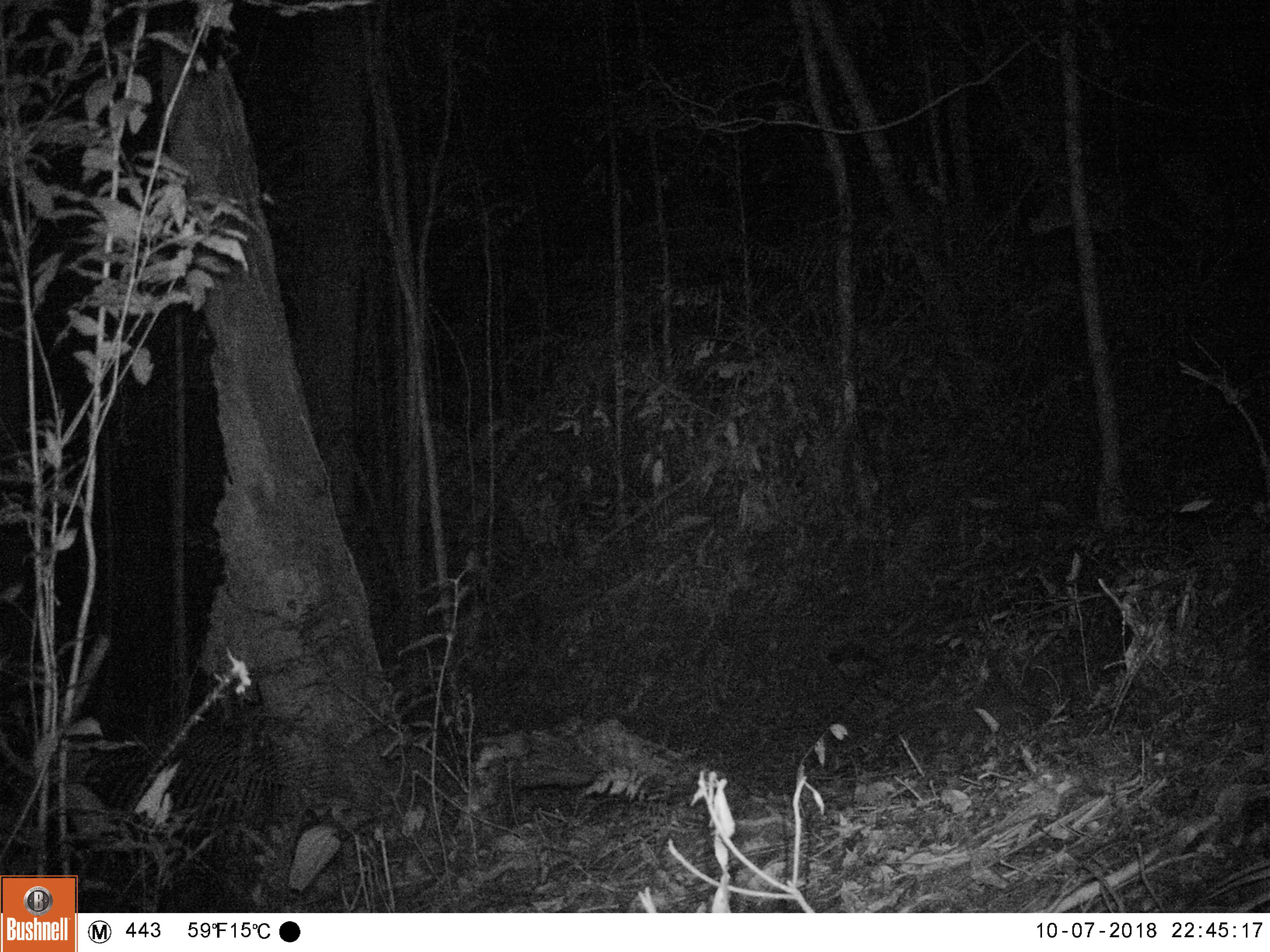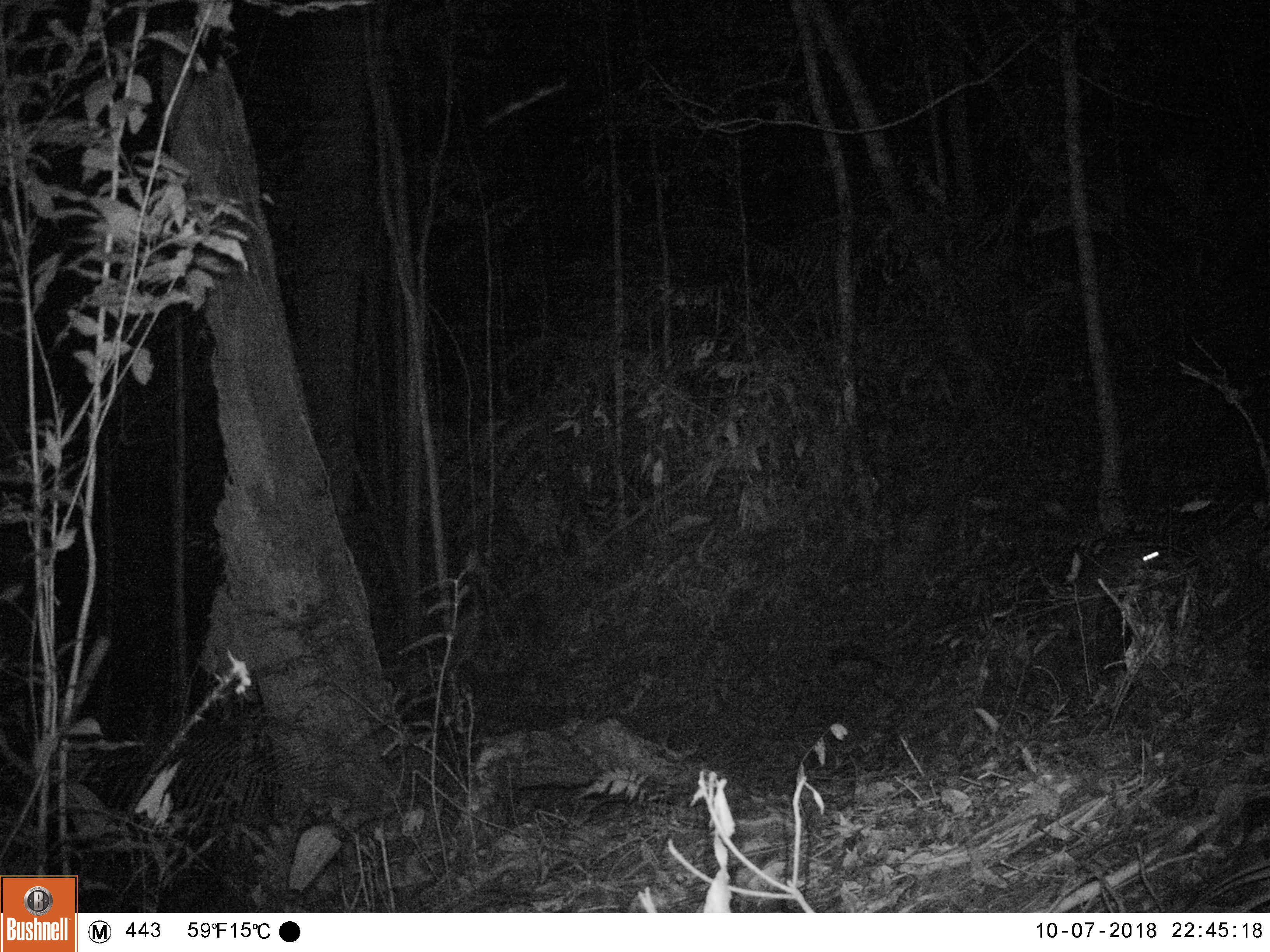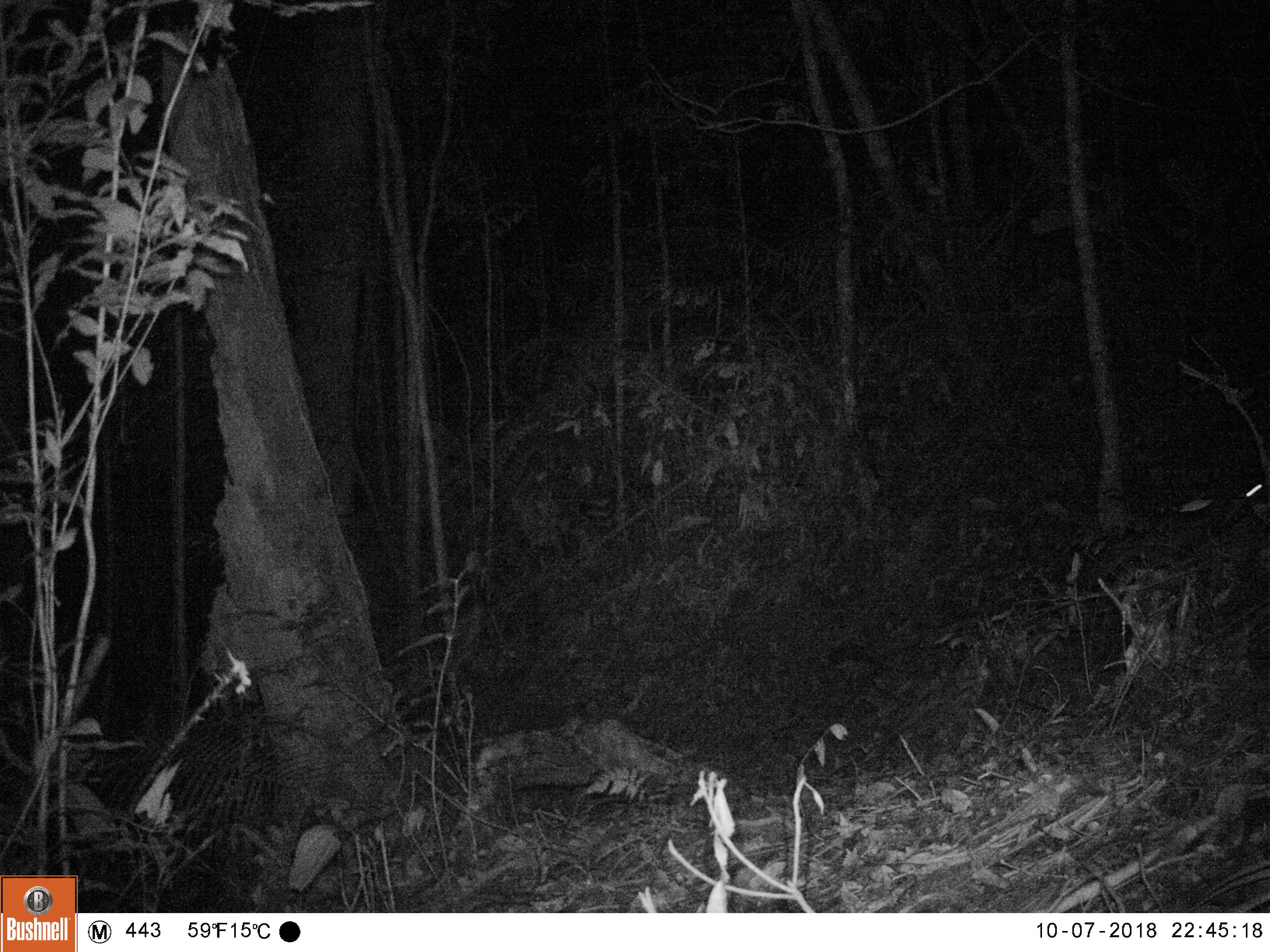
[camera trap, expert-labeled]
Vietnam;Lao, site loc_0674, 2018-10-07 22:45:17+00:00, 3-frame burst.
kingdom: Animalia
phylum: Chordata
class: Mammalia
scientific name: Mammalia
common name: mammal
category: unidentified small mammal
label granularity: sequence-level